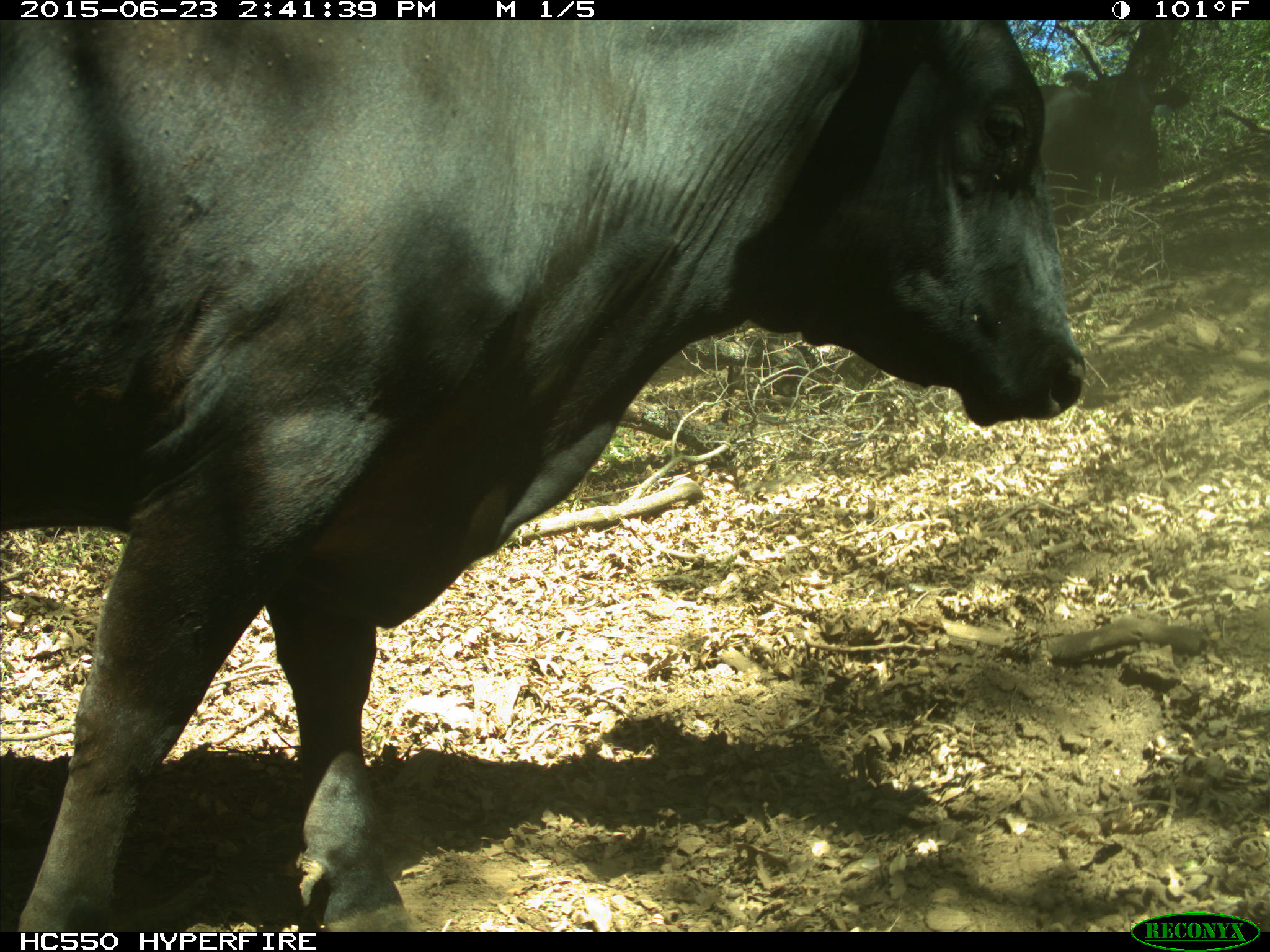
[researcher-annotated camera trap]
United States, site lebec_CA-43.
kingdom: Animalia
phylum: Chordata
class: Mammalia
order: Artiodactyla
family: Bovidae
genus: Bos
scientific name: Bos taurus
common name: domestic cow